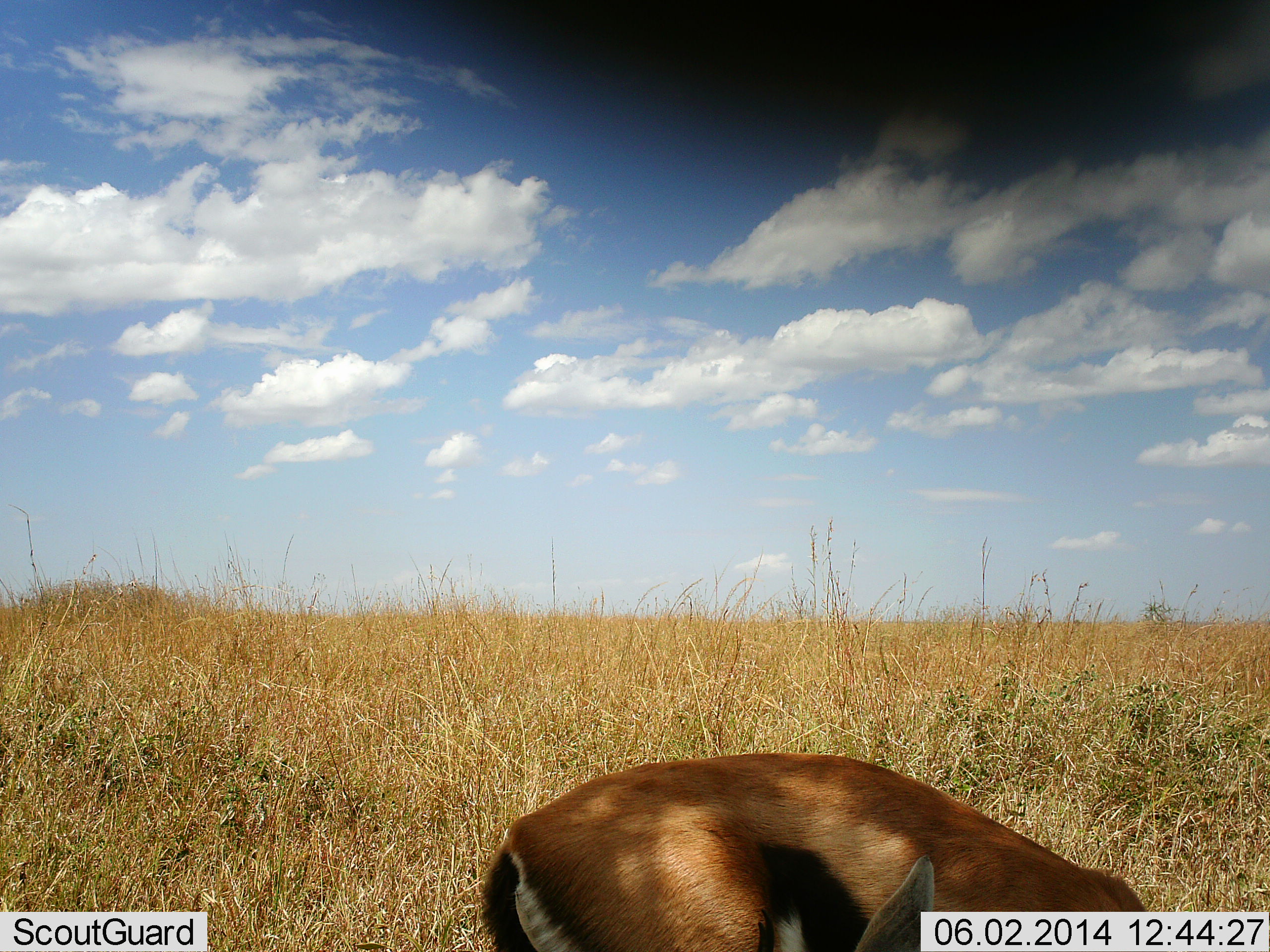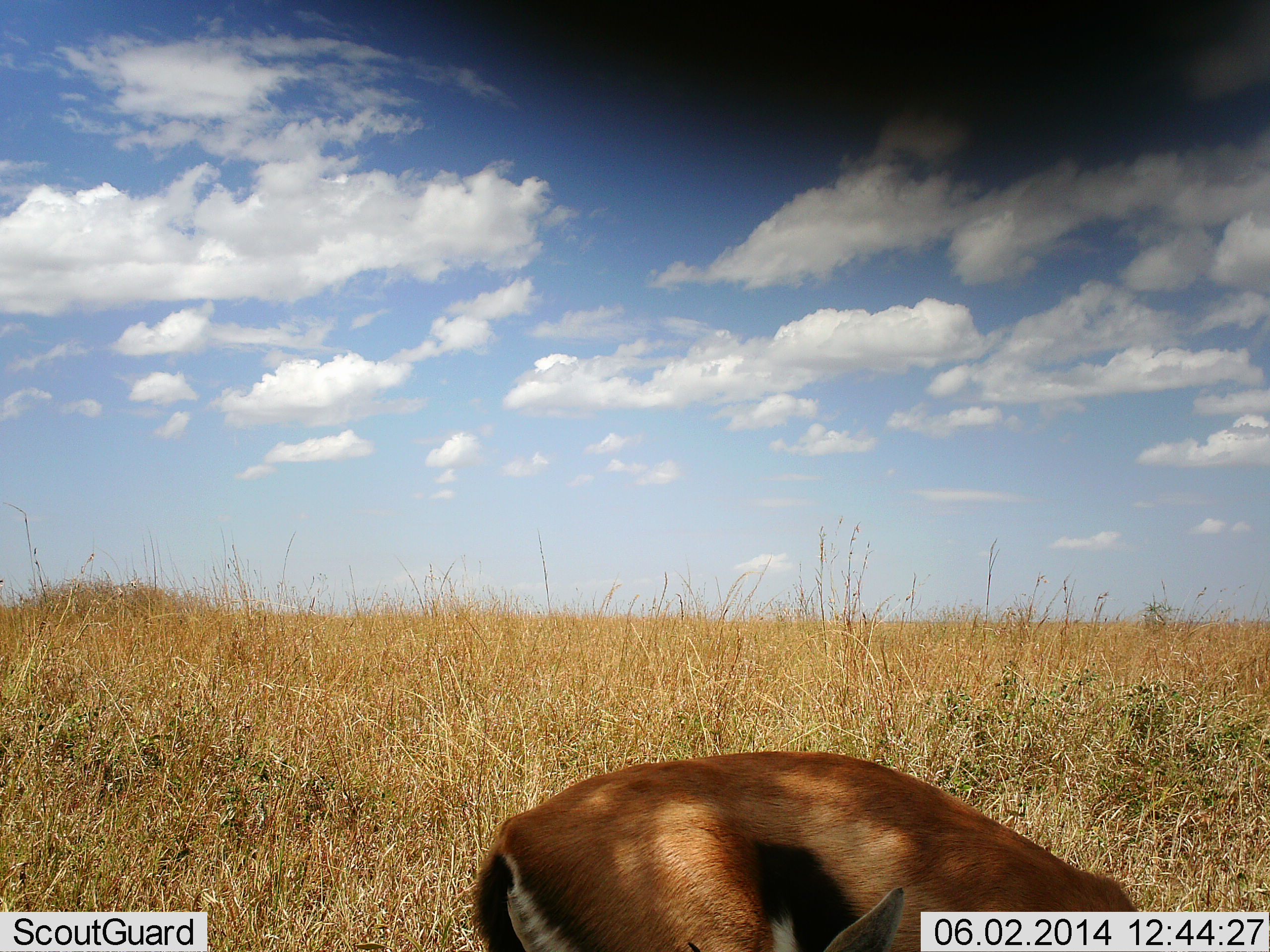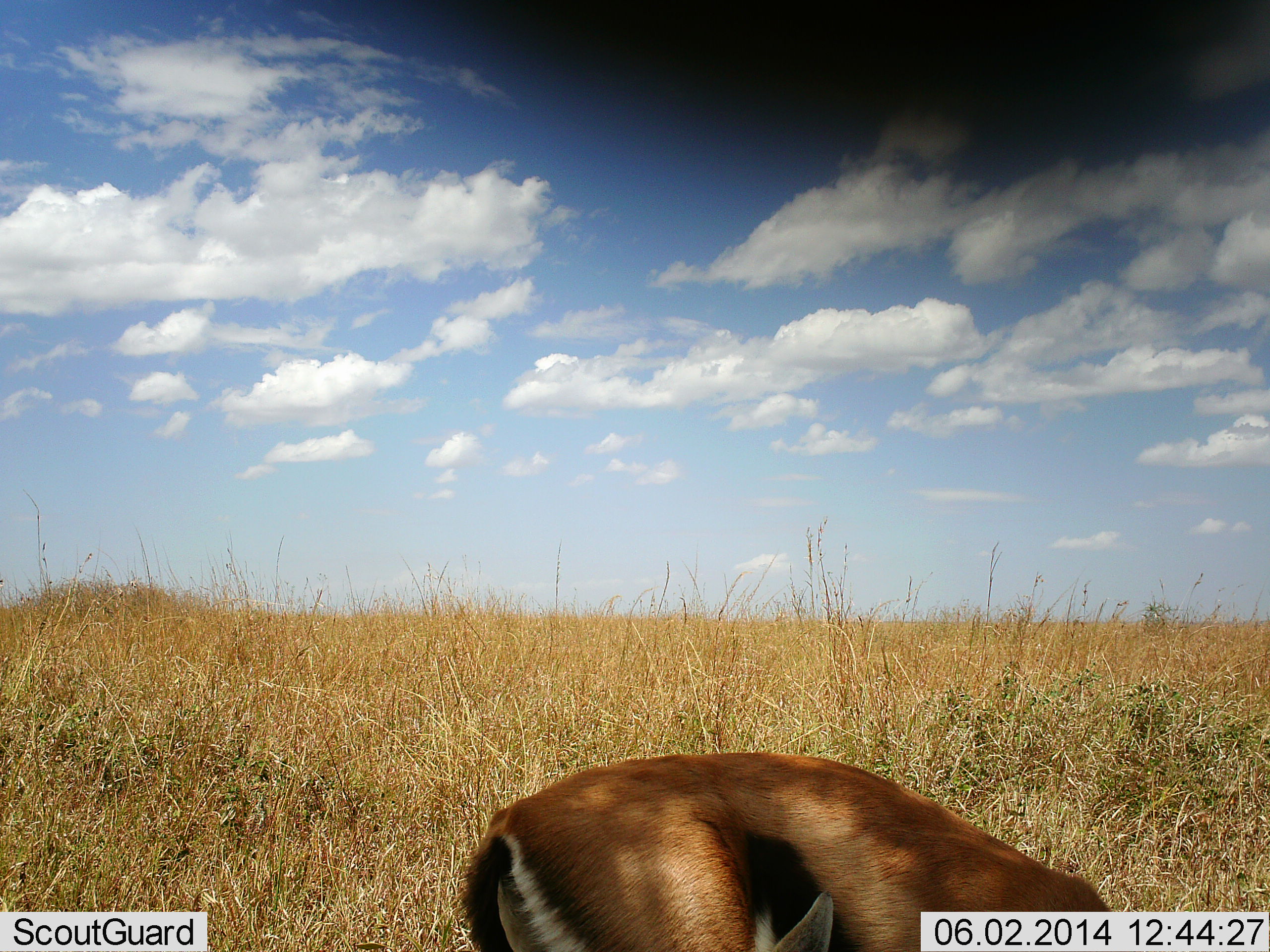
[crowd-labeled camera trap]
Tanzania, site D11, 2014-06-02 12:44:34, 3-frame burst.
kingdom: Animalia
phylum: Chordata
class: Mammalia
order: Artiodactyla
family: Bovidae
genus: Eudorcas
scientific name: Eudorcas thomsonii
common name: thomson's gazelle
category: gazellethomsons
Gazellethomsons (thomson's gazelle) (Eudorcas thomsonii), count 1. Behavior (volunteer vote fractions): standing 50%, resting 10%, moving 10%, interacting 0%. Young present (vote fraction): 0%. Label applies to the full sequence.